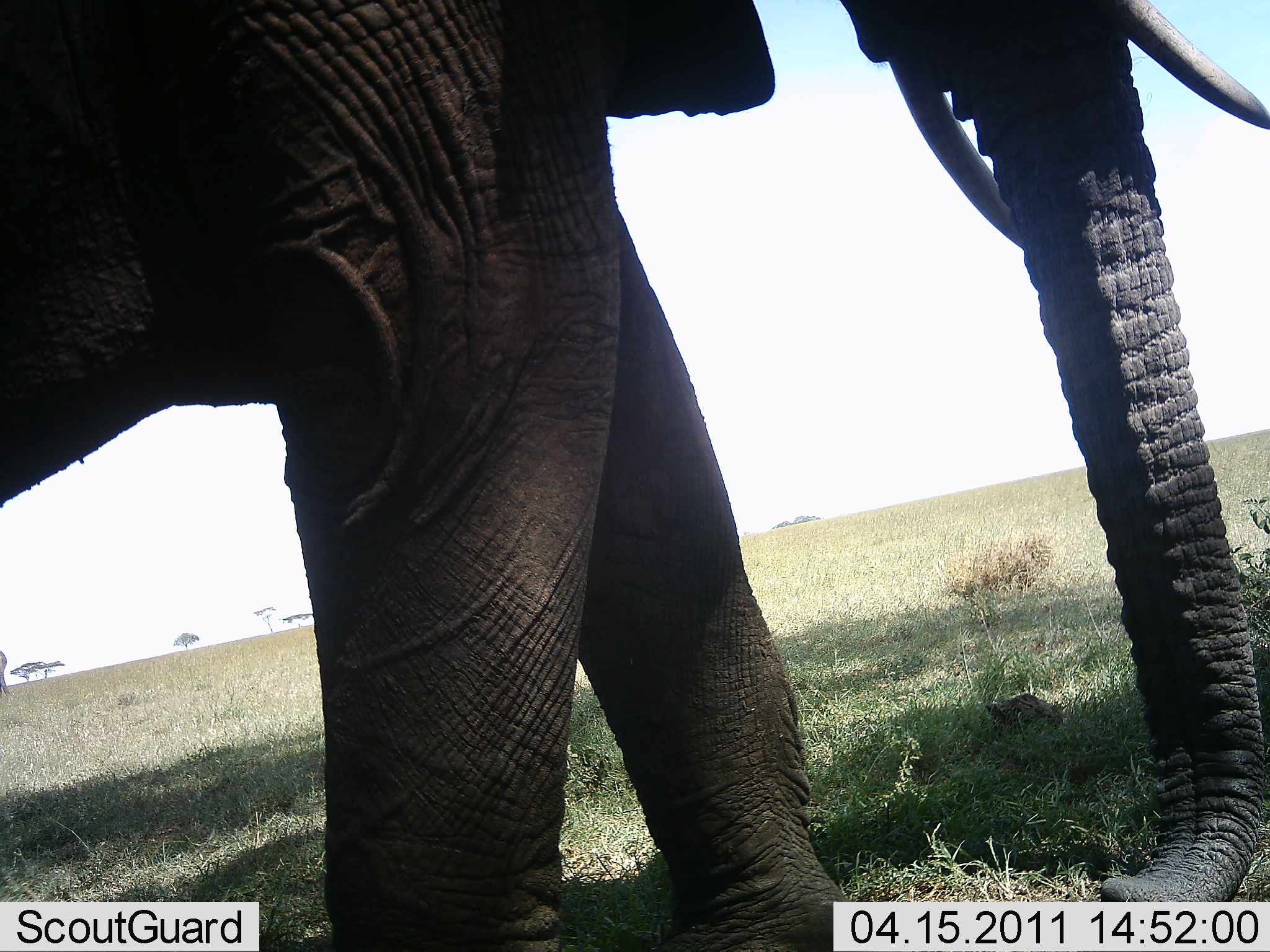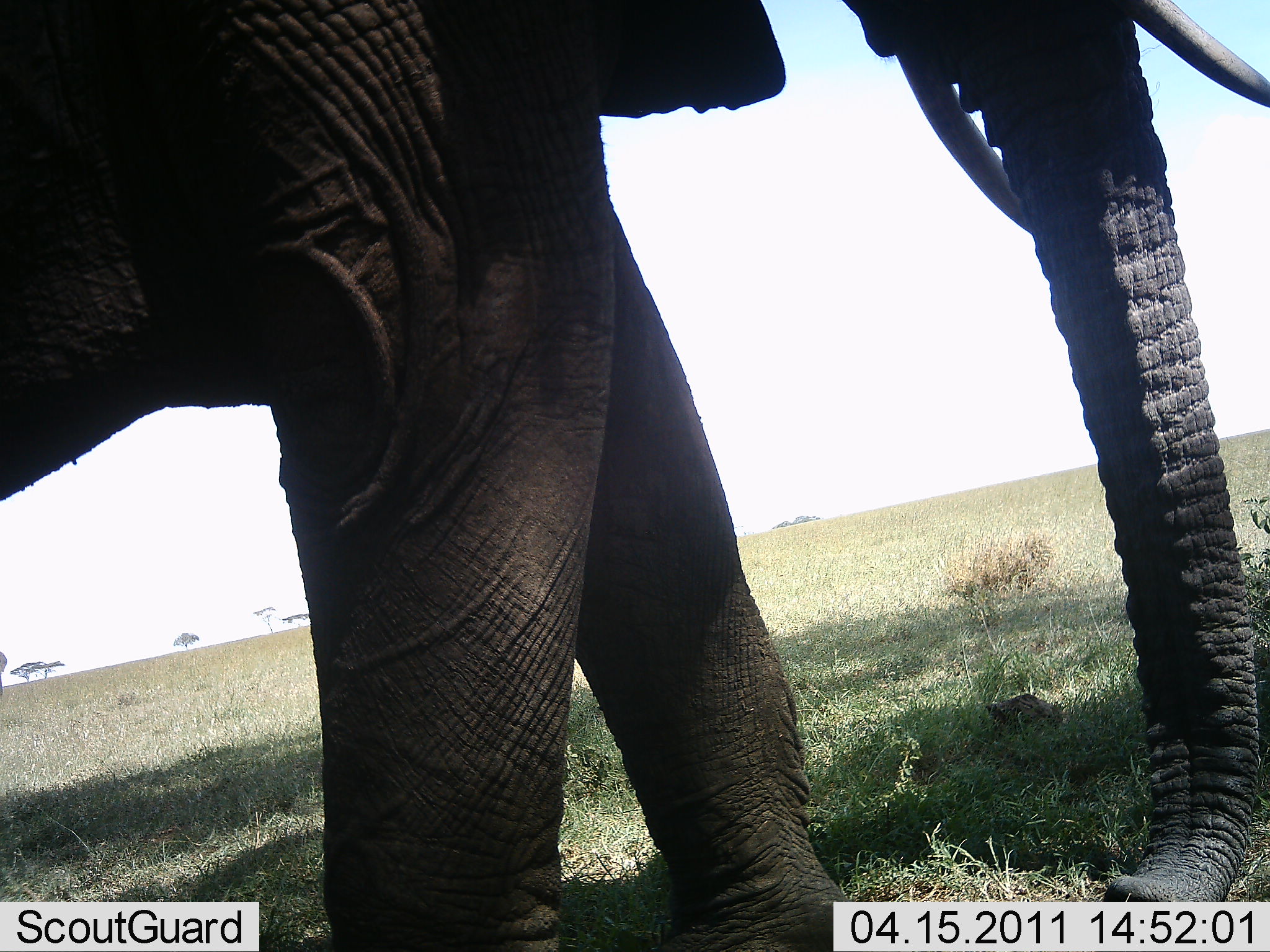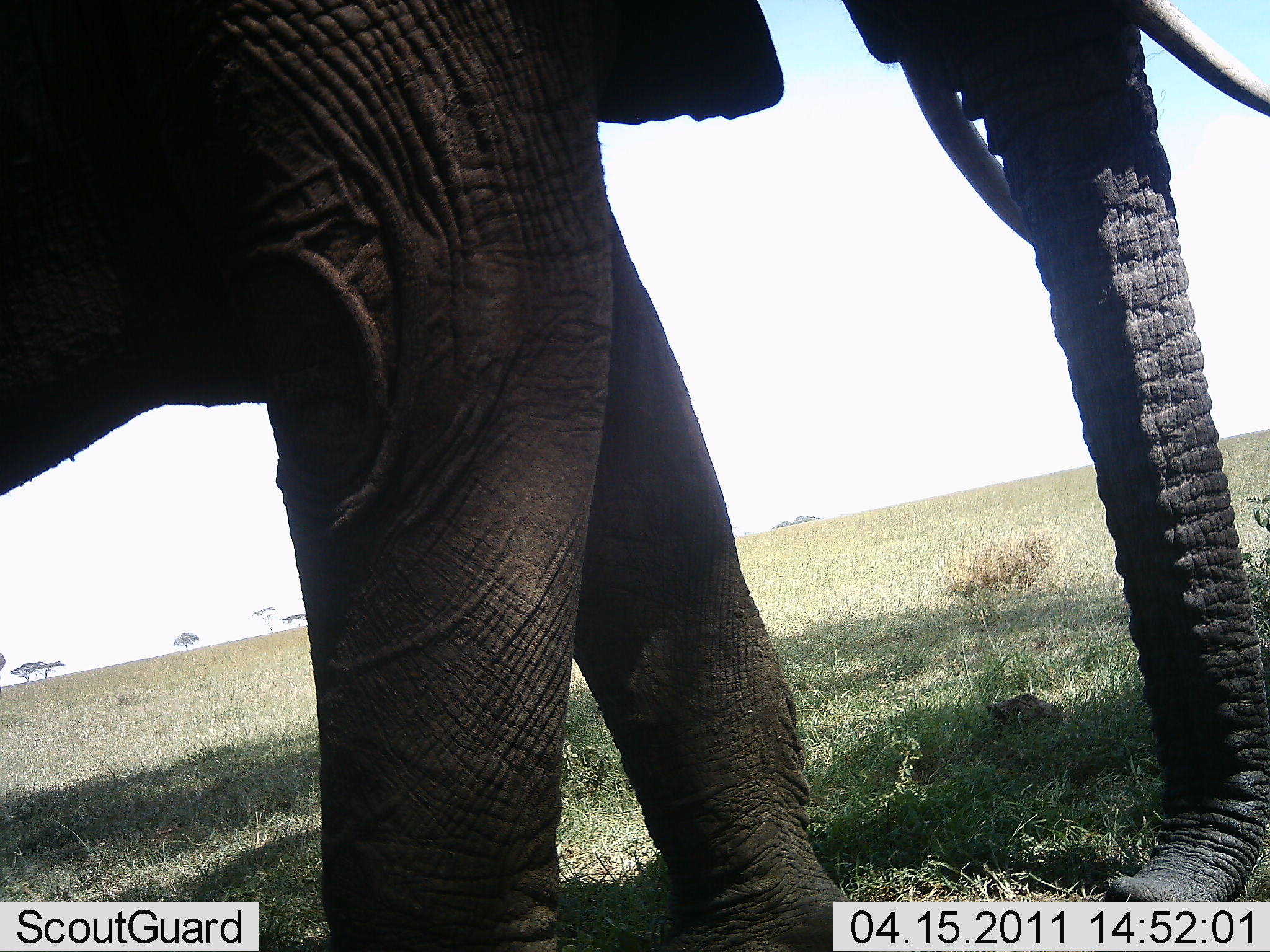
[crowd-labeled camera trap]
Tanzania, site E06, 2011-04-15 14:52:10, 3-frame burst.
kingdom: Animalia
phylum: Chordata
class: Mammalia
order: Proboscidea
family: Elephantidae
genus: Loxodonta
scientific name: Loxodonta africana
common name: african bush elephant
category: elephant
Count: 1.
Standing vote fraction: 90%.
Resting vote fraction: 0%.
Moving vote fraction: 10%.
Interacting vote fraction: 0%.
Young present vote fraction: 0%.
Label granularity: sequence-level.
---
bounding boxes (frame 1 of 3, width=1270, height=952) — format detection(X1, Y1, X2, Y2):
animal: detection(3, 1, 1269, 952)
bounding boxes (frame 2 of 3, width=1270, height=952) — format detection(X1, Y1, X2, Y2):
animal: detection(1, 0, 1268, 951)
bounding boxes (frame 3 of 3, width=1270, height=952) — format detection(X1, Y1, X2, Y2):
animal: detection(0, 0, 1270, 951)